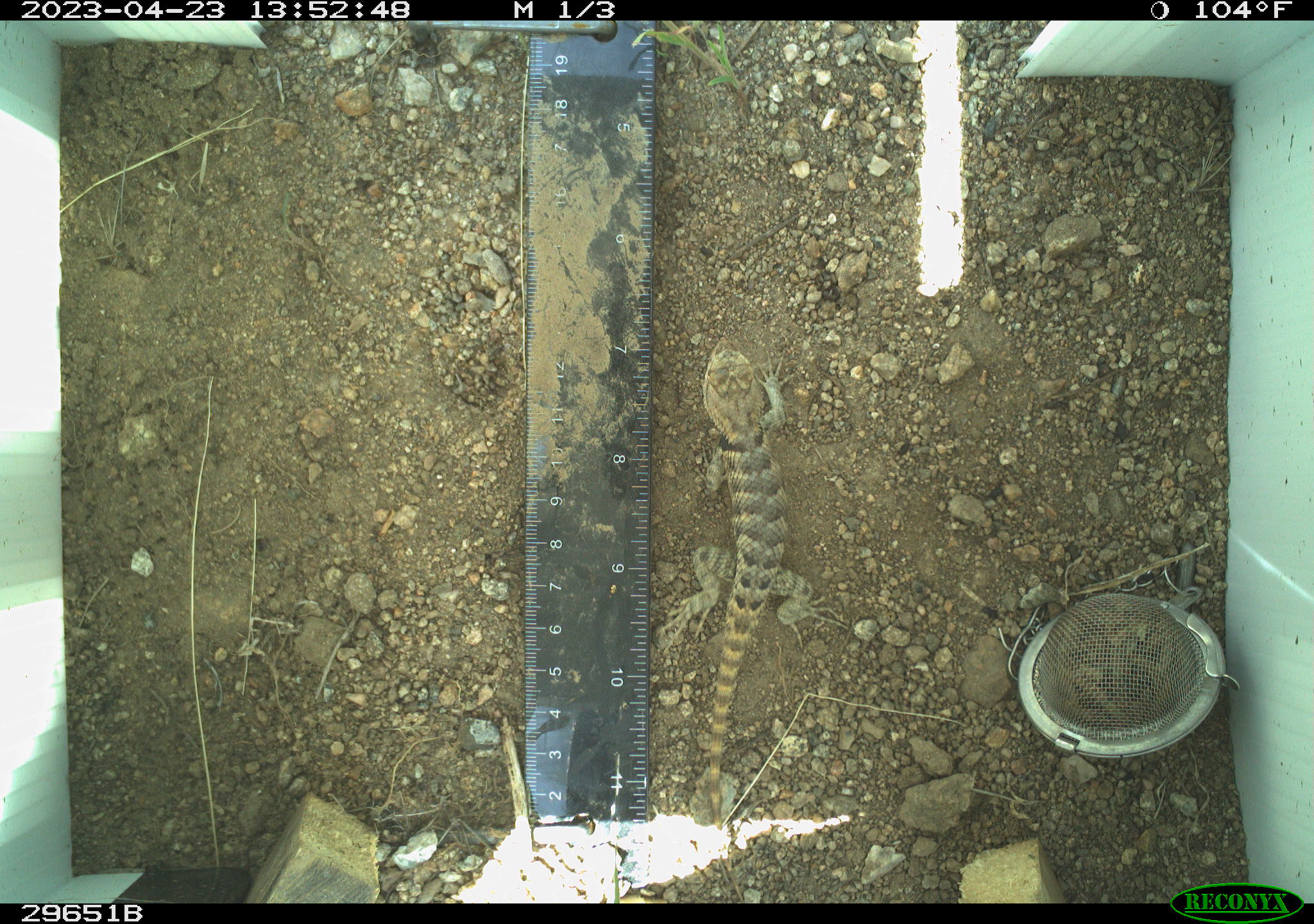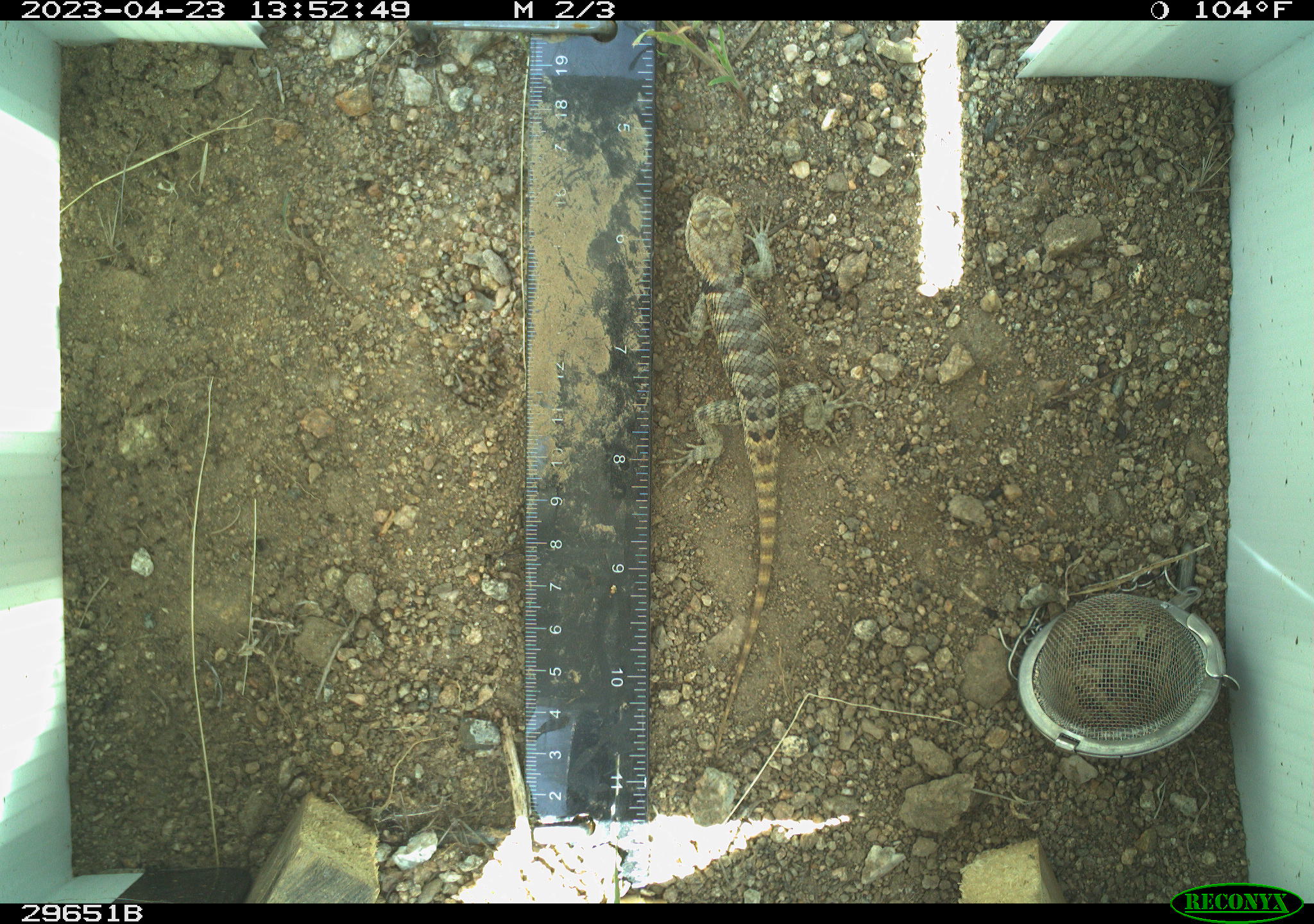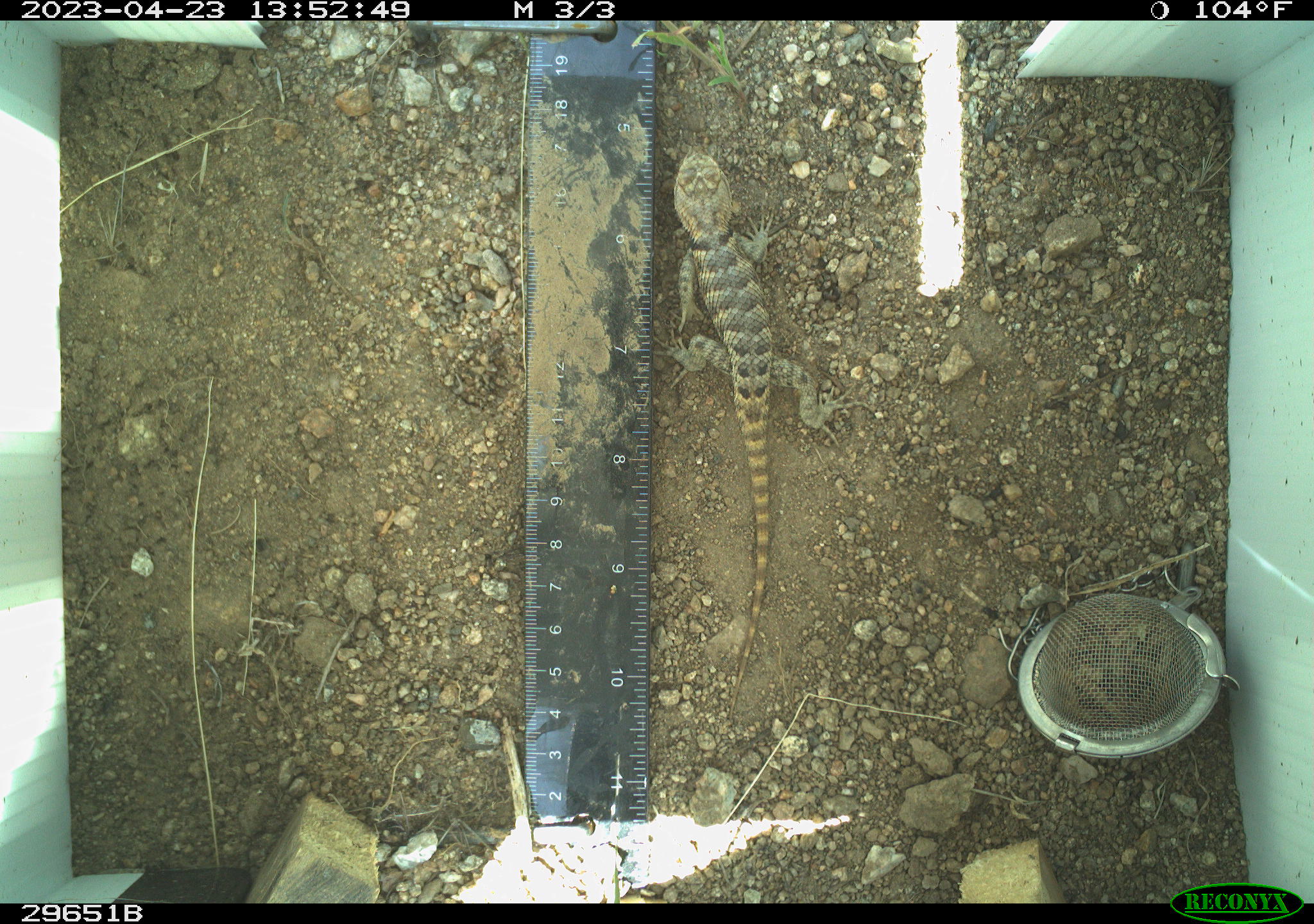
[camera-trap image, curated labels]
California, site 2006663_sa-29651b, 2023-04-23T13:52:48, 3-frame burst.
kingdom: Animalia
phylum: Chordata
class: Reptilia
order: Squamata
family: Phrynosomatidae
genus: Sceloporus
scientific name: Sceloporus uniformis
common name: yellow-backed spiny lizard